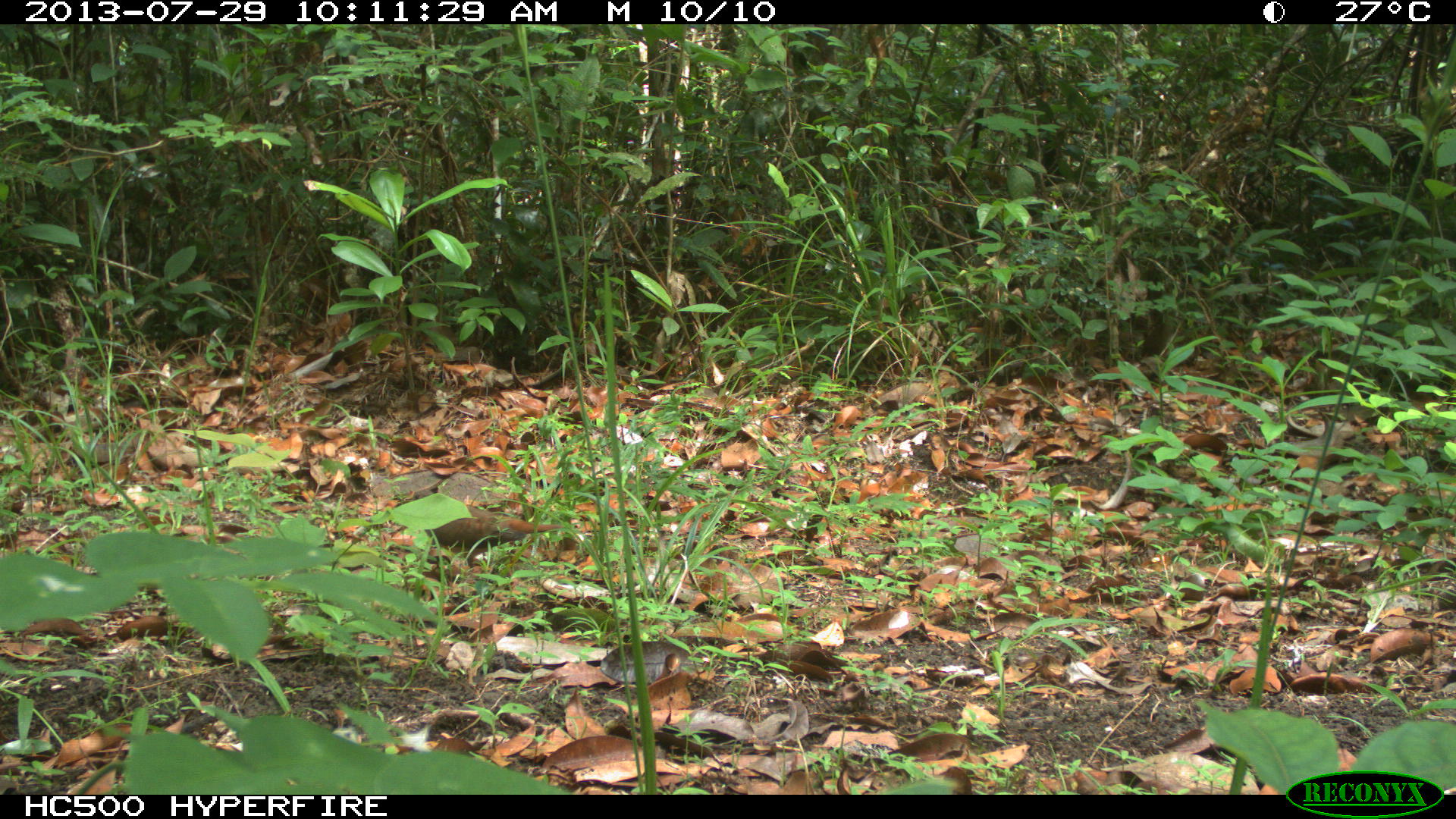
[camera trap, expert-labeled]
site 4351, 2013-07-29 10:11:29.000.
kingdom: Animalia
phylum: Chordata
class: Aves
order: Columbiformes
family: Columbidae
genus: Claravis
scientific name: Claravis pretiosa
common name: blue ground-dove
Claravis pretiosa (blue ground-dove), count 1.